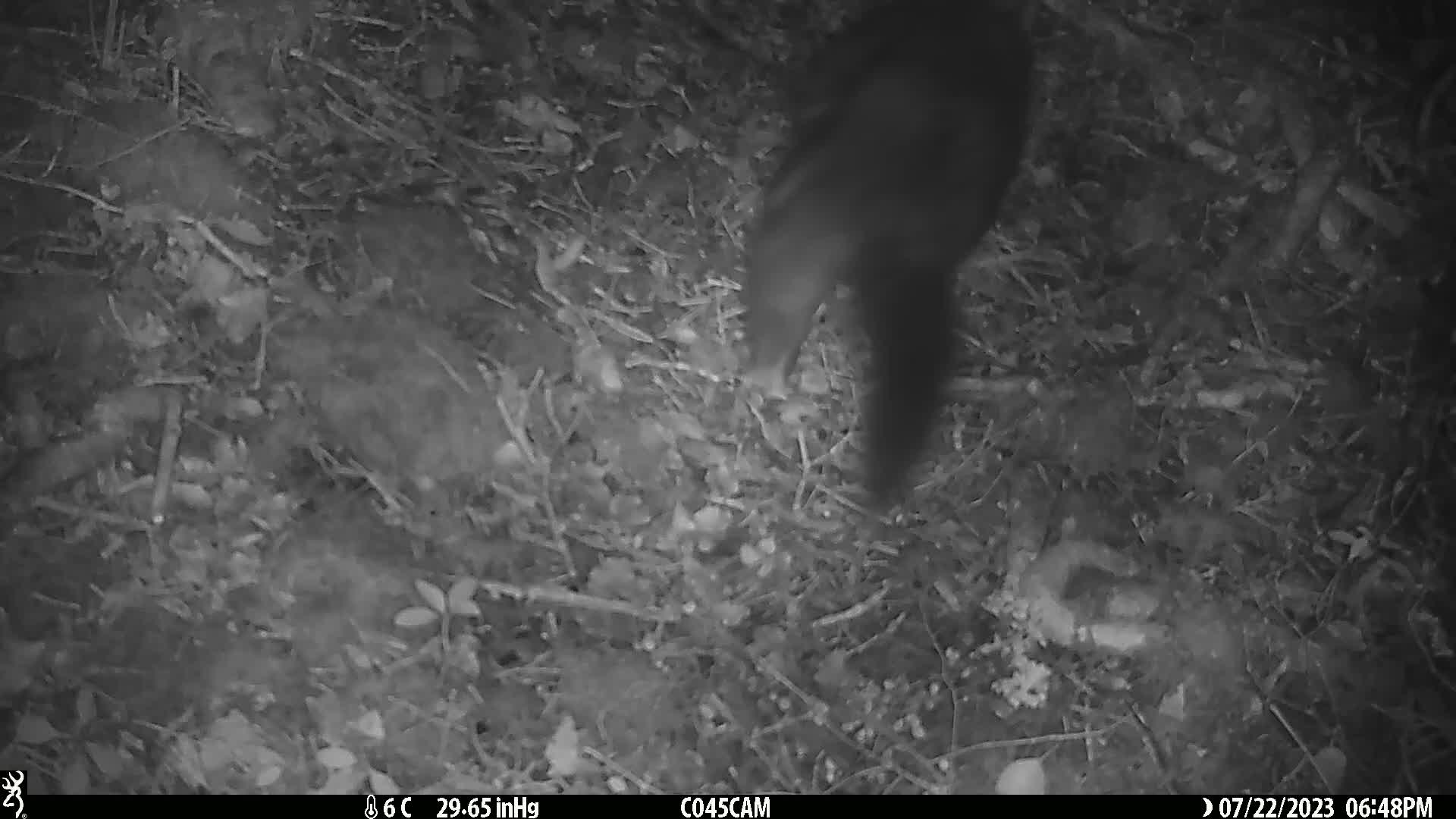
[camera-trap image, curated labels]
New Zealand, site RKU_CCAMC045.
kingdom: Animalia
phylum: Chordata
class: Mammalia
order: Diprotodontia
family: Phalangeridae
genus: Trichosurus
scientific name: Trichosurus vulpecula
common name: common brushtail possum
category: possum